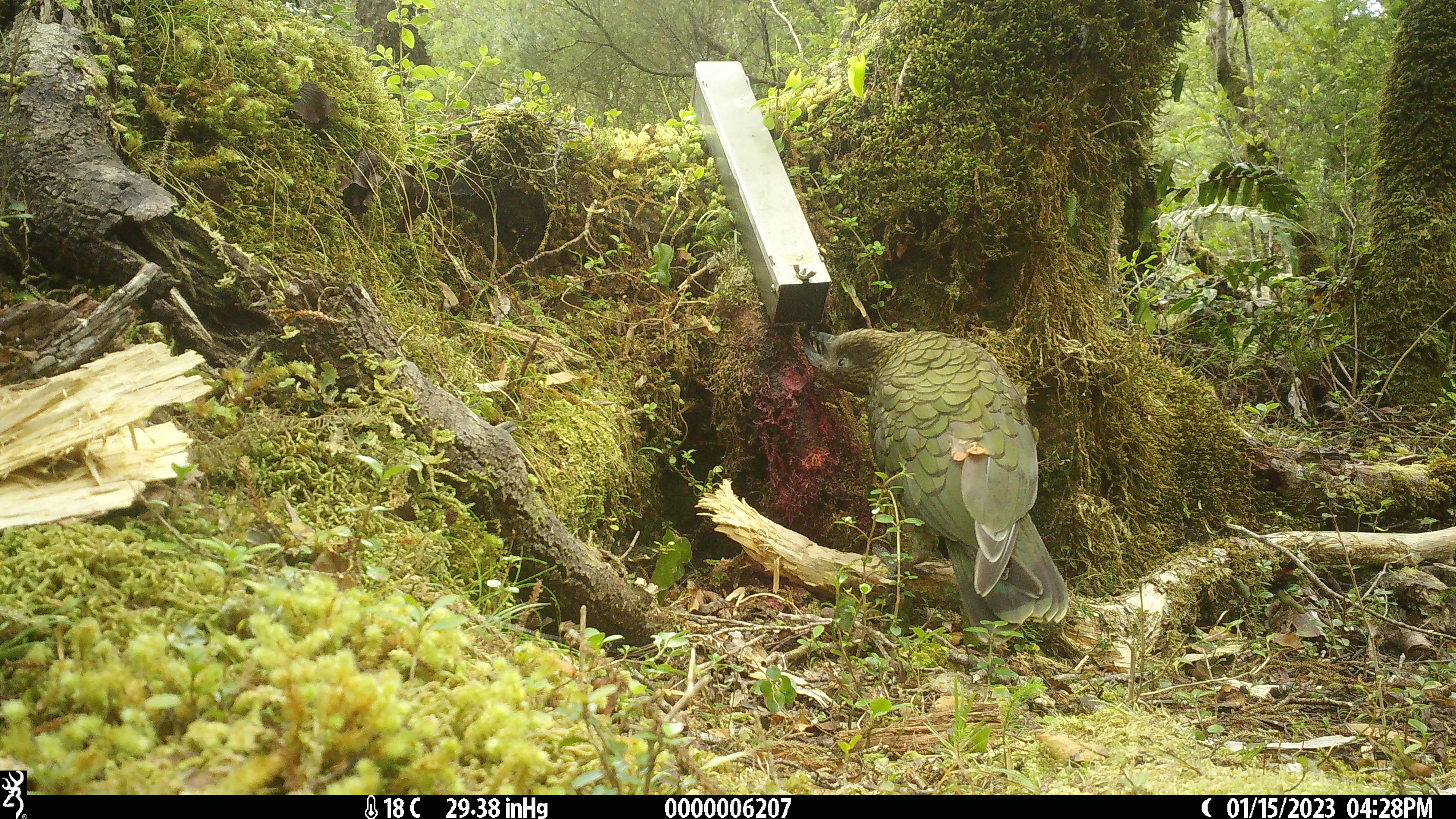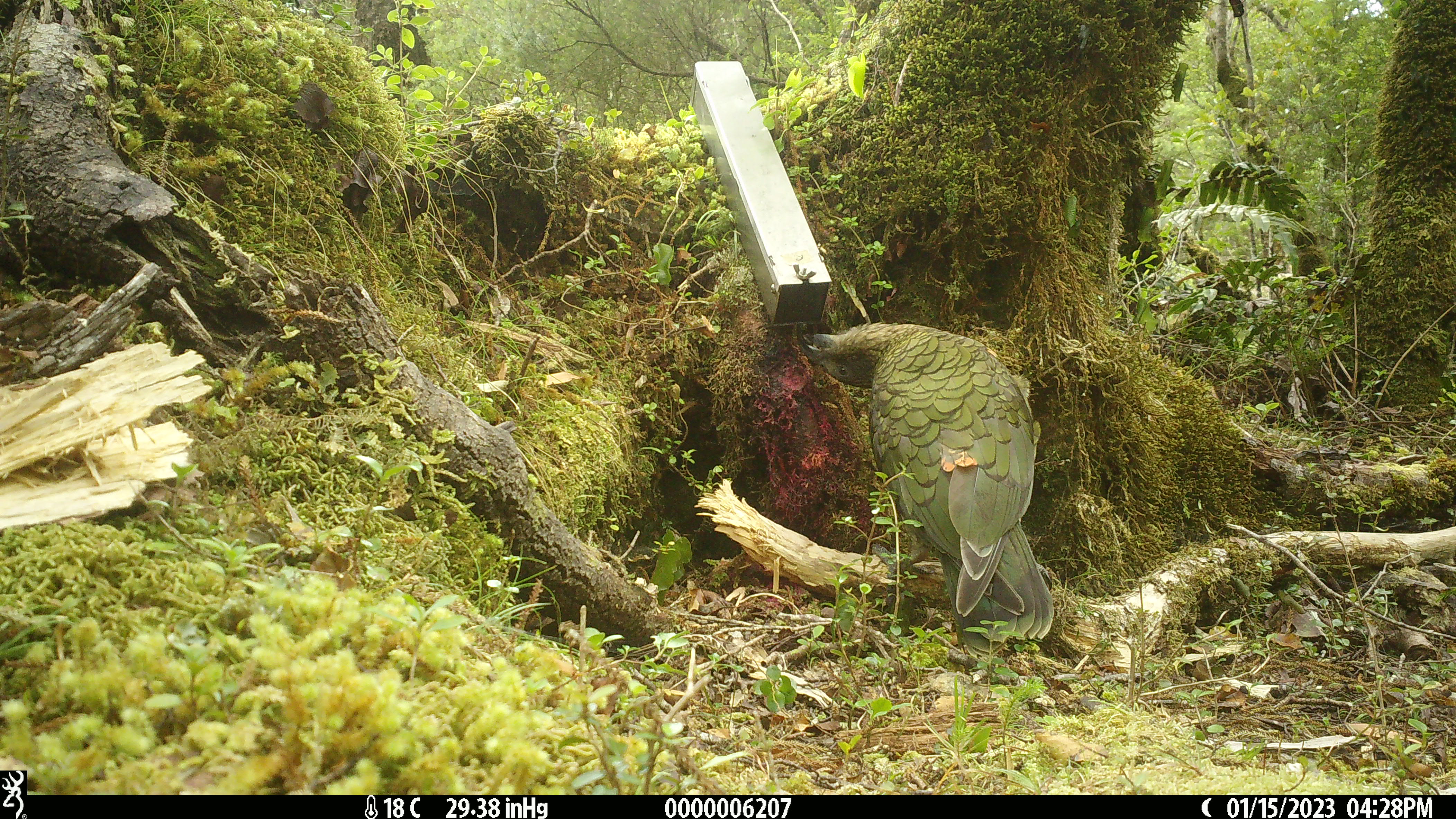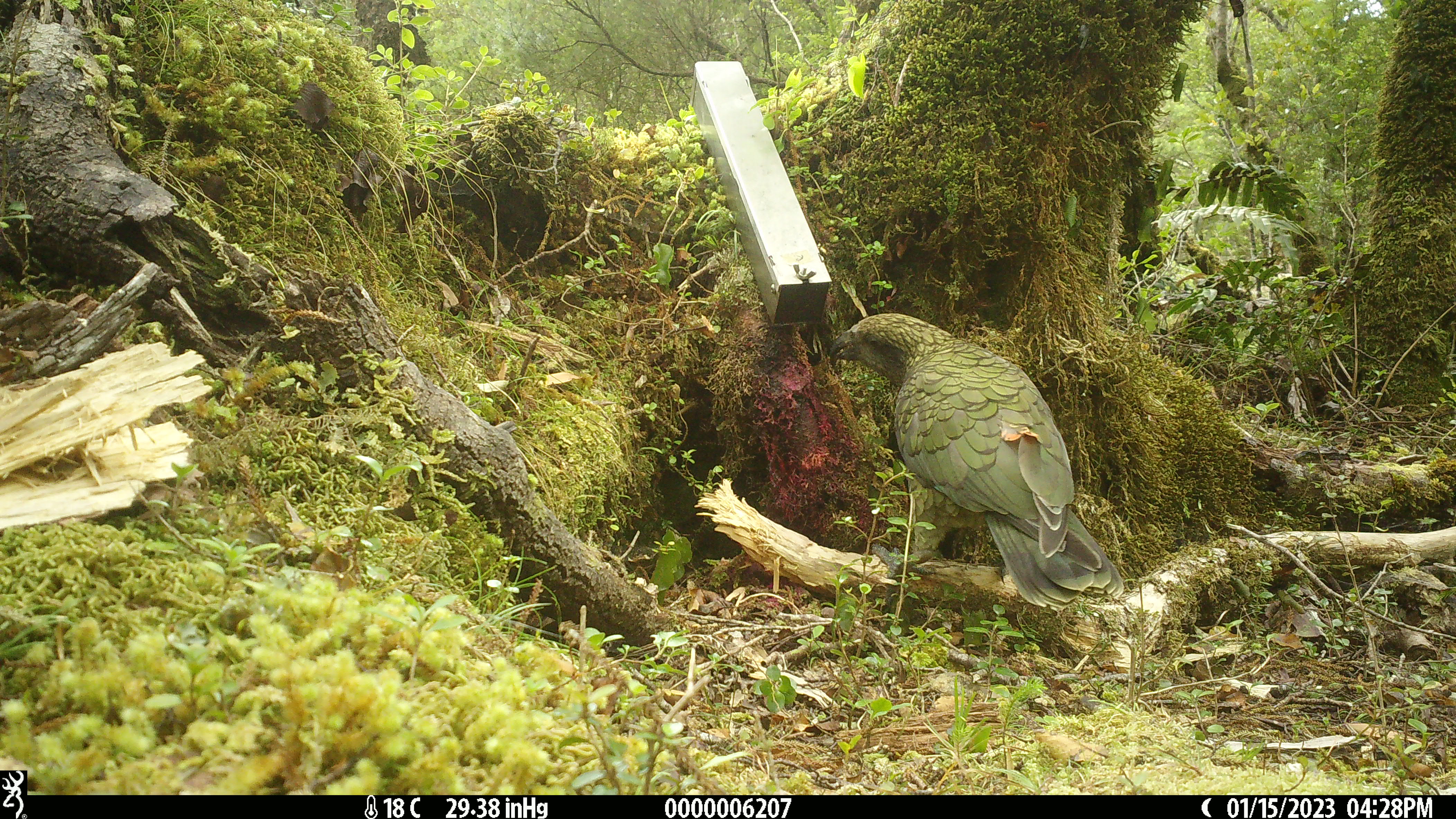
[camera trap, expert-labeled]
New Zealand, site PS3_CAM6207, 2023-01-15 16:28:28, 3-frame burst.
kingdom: Animalia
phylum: Chordata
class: Aves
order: Psittaciformes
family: Strigopidae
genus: Nestor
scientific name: Nestor notabilis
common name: kea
Kea (Nestor notabilis).